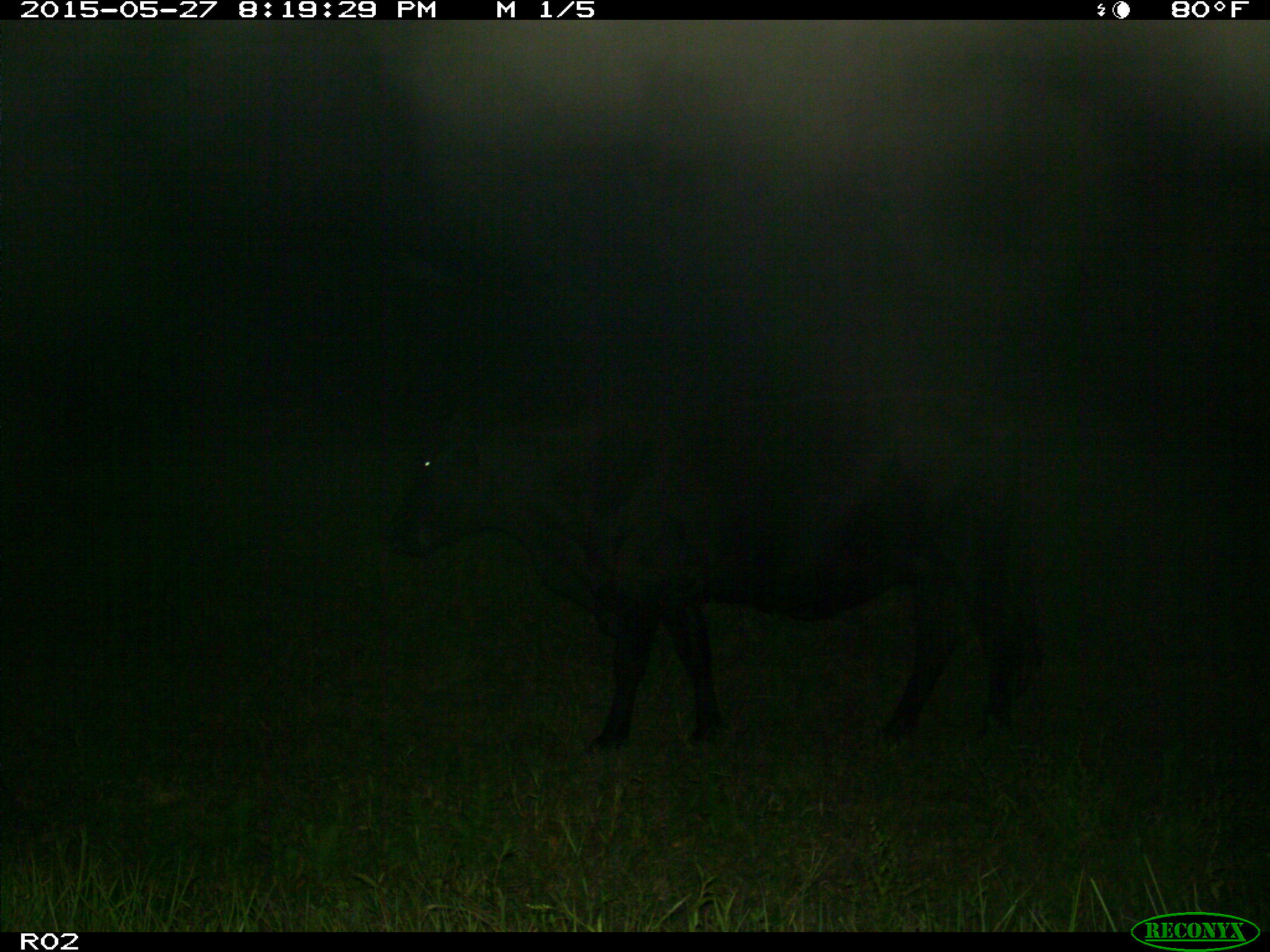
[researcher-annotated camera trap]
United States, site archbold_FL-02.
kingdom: Animalia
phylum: Chordata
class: Mammalia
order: Artiodactyla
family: Bovidae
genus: Bos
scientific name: Bos taurus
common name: domestic cow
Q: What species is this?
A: Bos taurus (domestic cow).